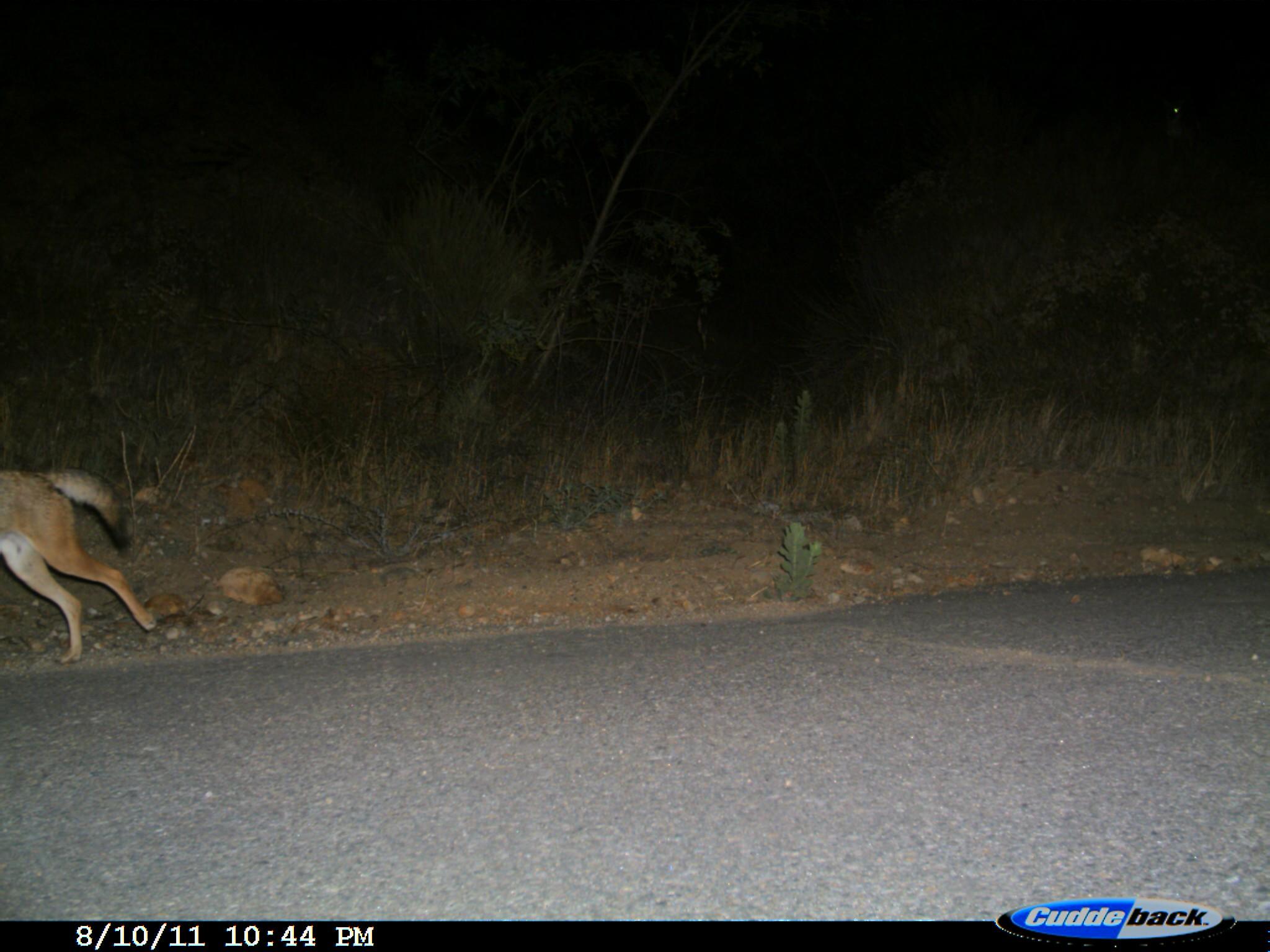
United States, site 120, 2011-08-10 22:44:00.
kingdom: Animalia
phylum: Chordata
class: Mammalia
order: Carnivora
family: Canidae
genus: Canis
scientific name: Canis latrans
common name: coyote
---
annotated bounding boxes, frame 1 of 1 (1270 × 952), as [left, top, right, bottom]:
coyote: [0, 432, 203, 685]